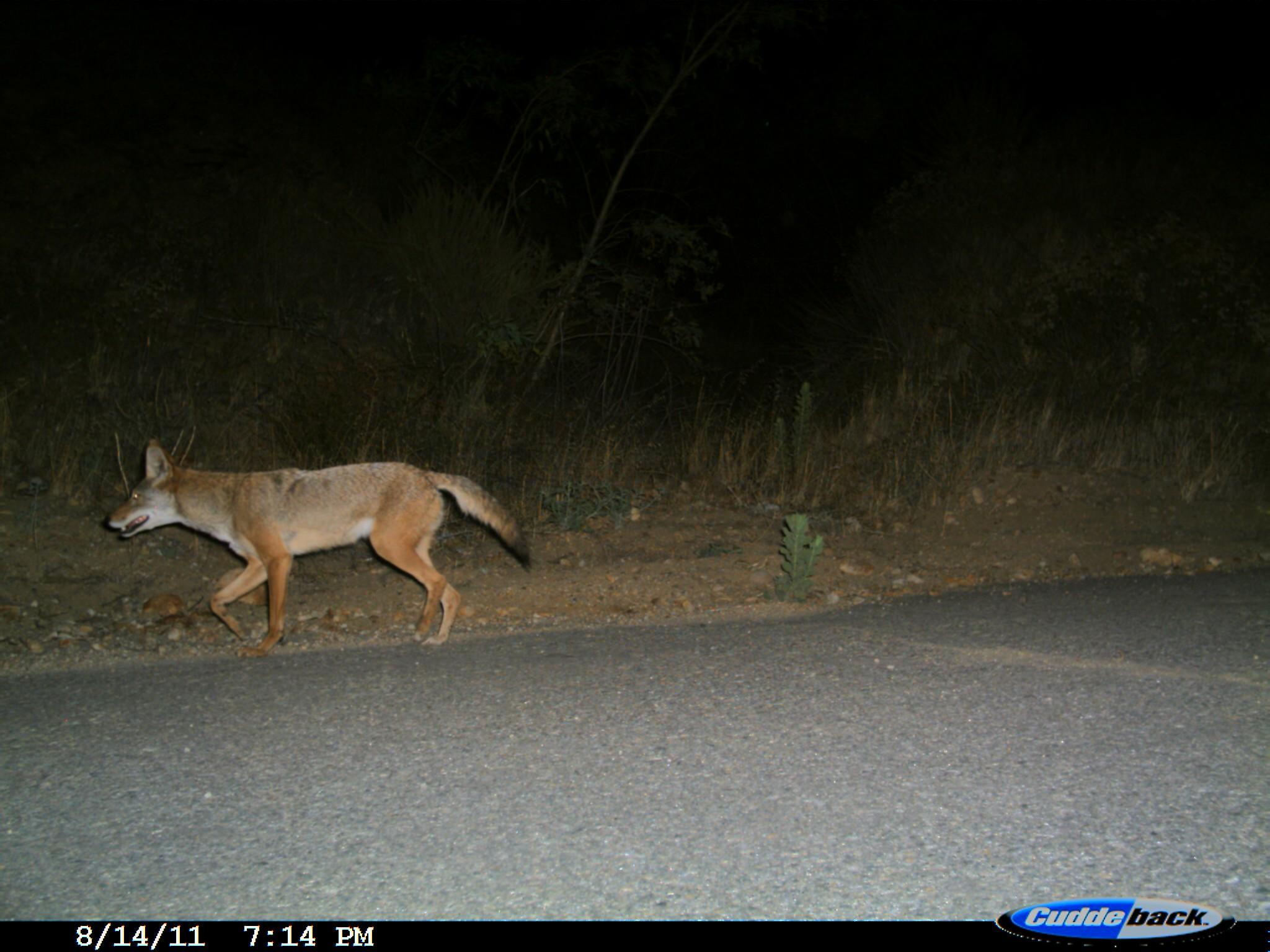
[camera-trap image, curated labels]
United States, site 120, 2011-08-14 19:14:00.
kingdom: Animalia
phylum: Chordata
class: Mammalia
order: Carnivora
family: Canidae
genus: Canis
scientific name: Canis latrans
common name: coyote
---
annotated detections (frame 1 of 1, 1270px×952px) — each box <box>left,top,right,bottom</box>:
coyote: <box>105,433,538,651</box>